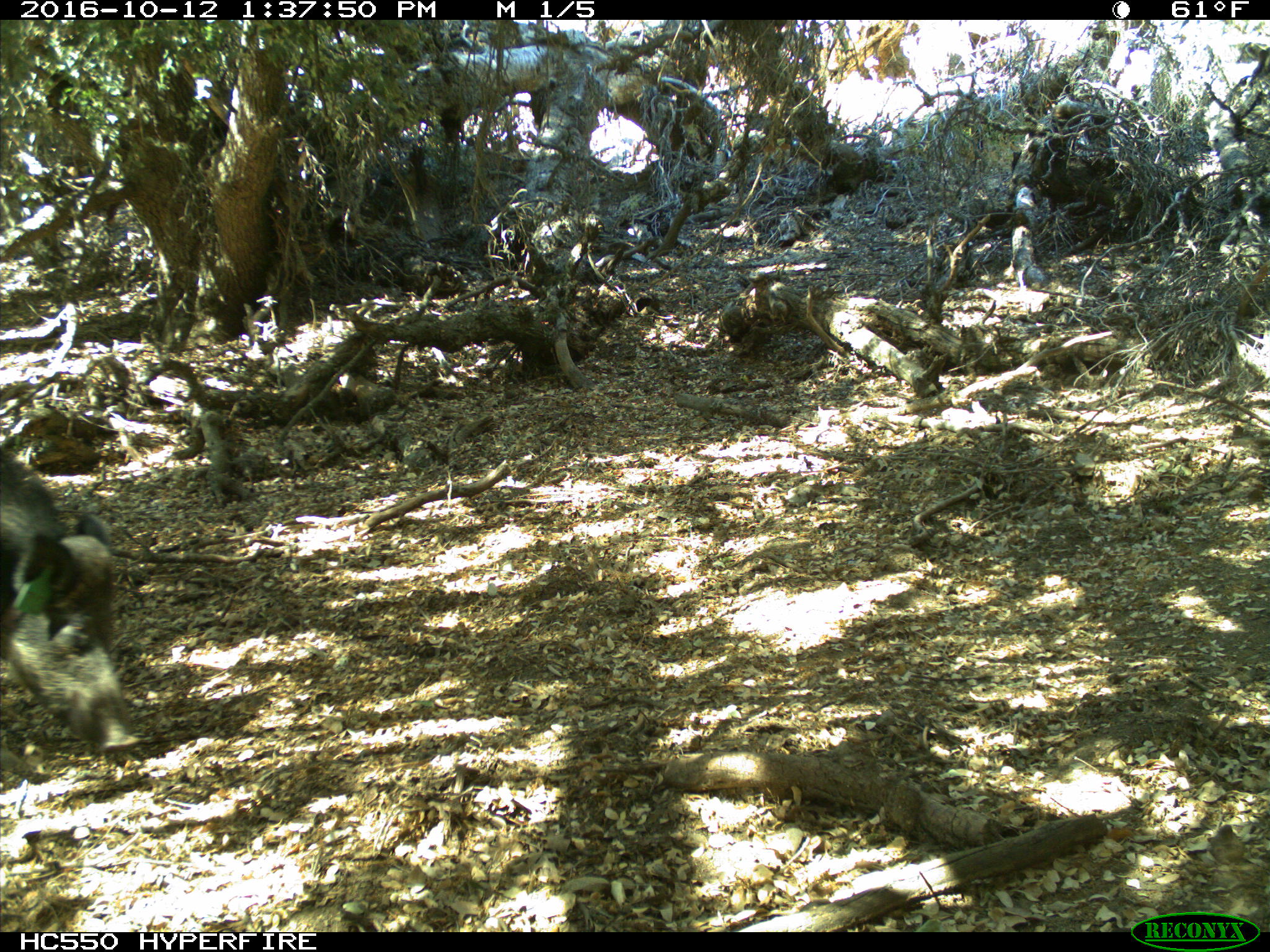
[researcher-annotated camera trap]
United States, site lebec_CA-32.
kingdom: Animalia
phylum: Chordata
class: Mammalia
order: Artiodactyla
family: Suidae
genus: Sus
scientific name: Sus scrofa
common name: wild boar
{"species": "Sus scrofa (wild boar)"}